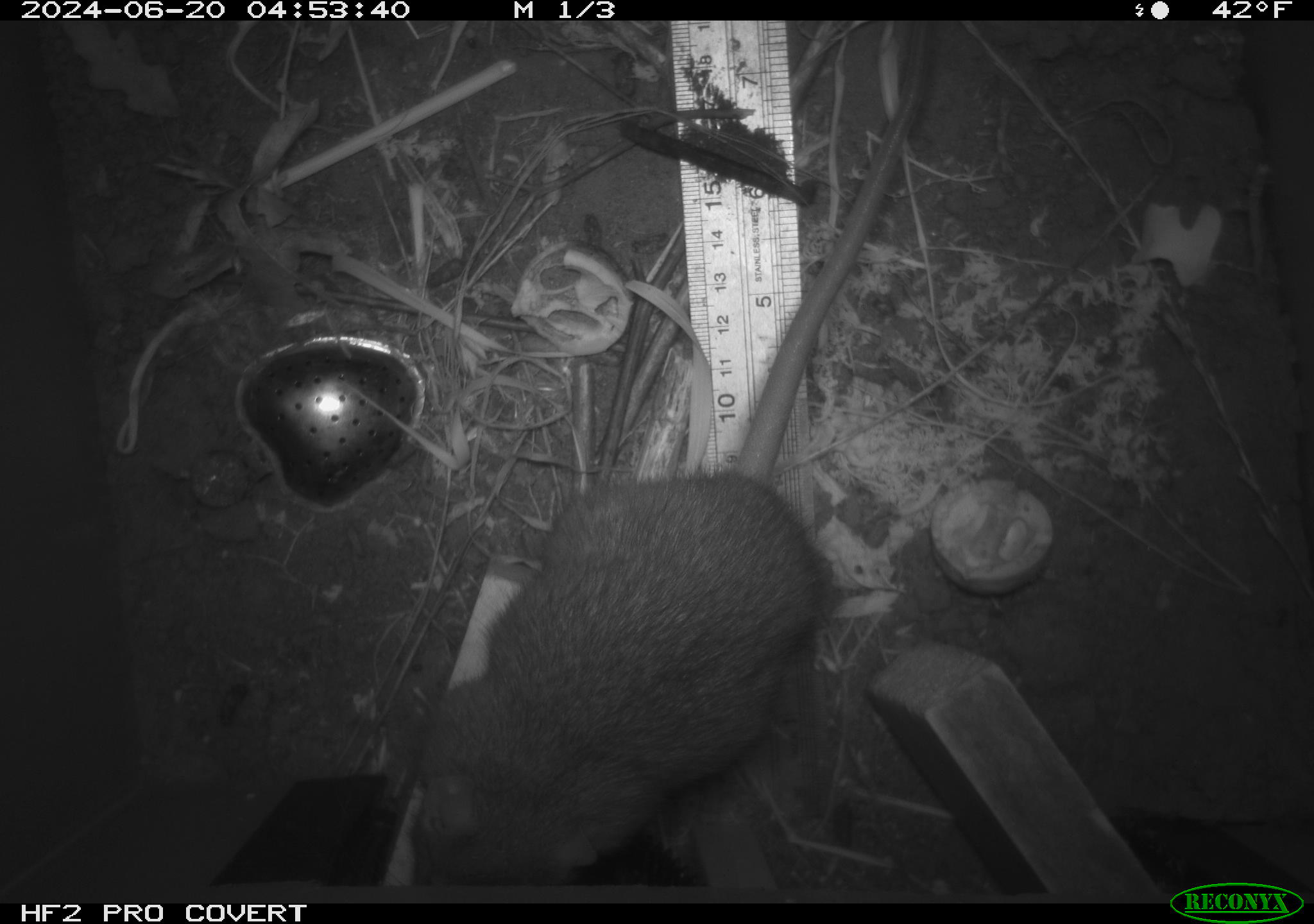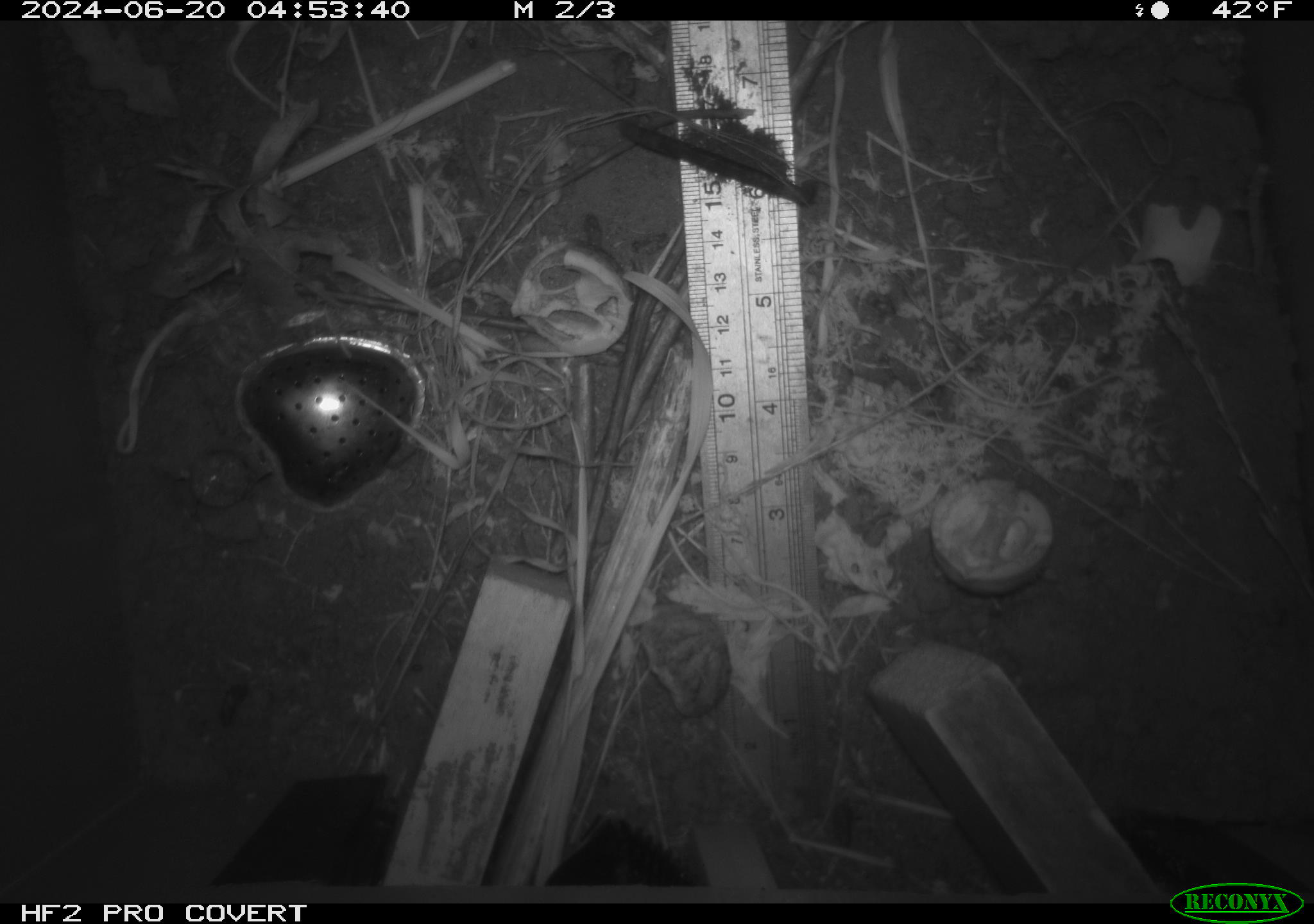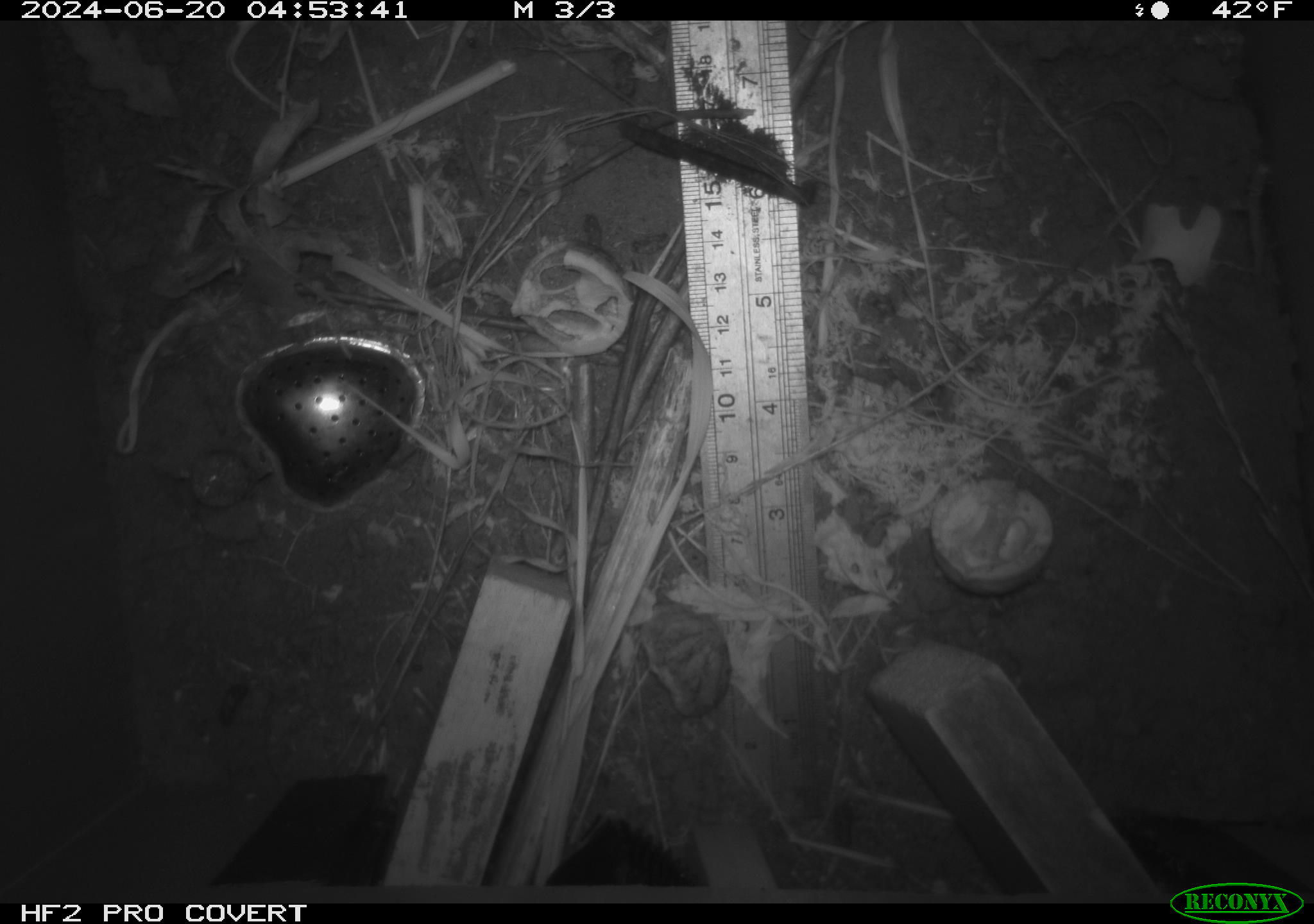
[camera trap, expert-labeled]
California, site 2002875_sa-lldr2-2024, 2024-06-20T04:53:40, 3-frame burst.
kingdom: Animalia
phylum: Chordata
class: Mammalia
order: Rodentia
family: Muridae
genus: Rattus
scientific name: Rattus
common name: rat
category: rattus species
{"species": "rattus species (rat) (Rattus)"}